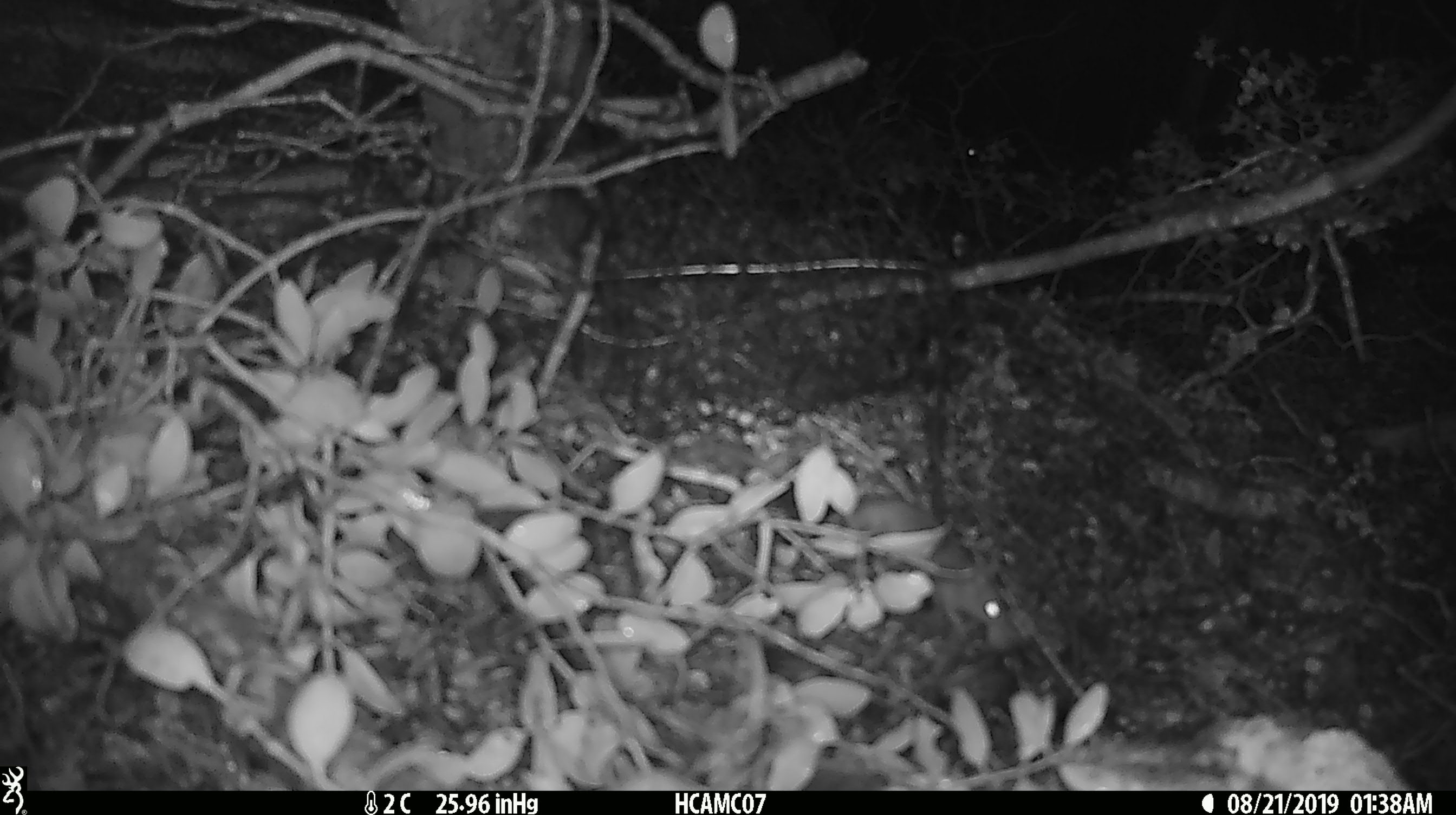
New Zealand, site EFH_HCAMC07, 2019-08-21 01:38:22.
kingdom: Animalia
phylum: Chordata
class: Mammalia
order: Rodentia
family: Muridae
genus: Mus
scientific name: Mus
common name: mouse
Mouse (Mus).